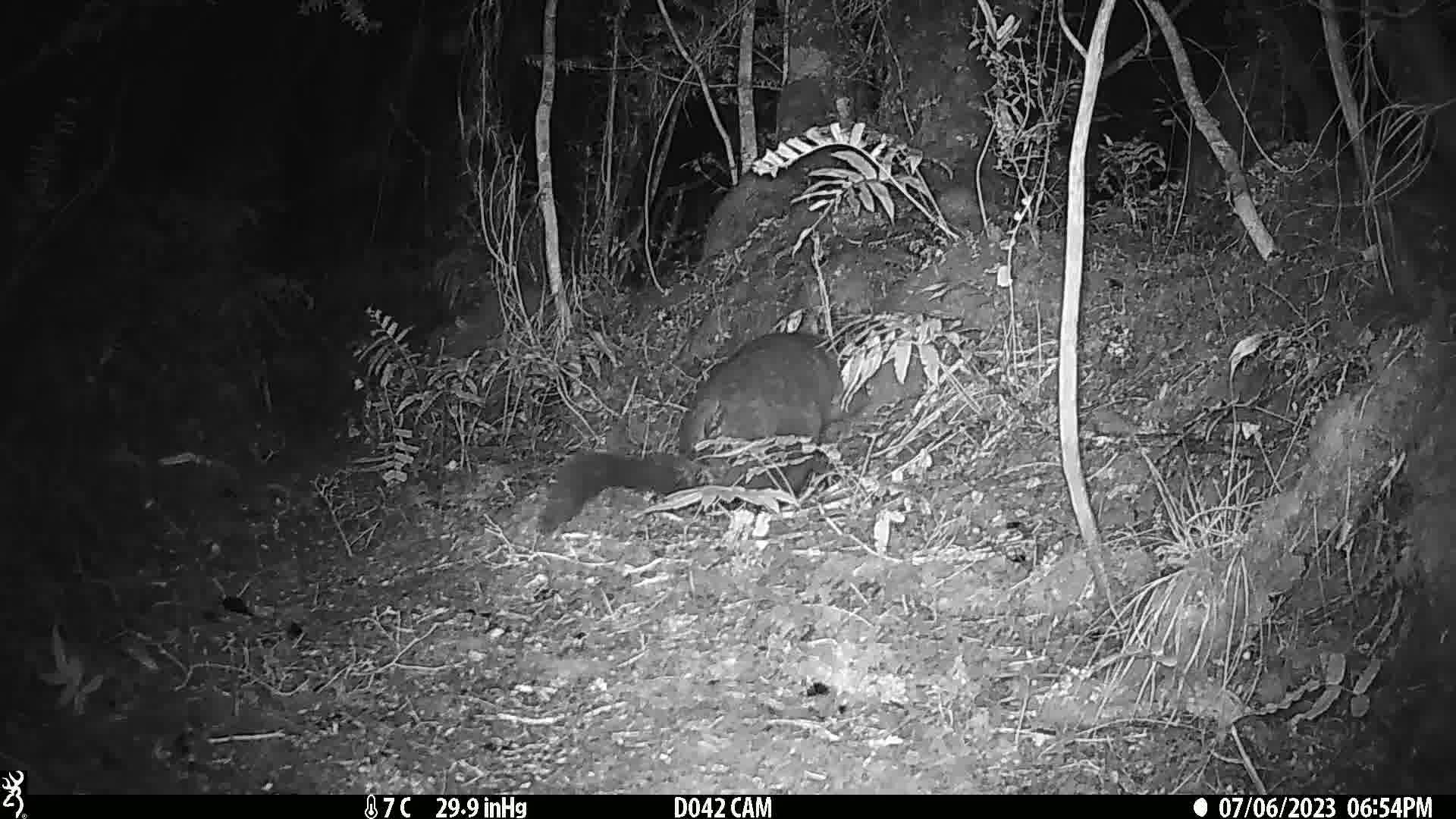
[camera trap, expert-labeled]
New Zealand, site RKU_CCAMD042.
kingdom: Animalia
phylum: Chordata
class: Mammalia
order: Diprotodontia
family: Phalangeridae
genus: Trichosurus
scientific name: Trichosurus vulpecula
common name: common brushtail possum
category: possum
Possum (common brushtail possum) (Trichosurus vulpecula).